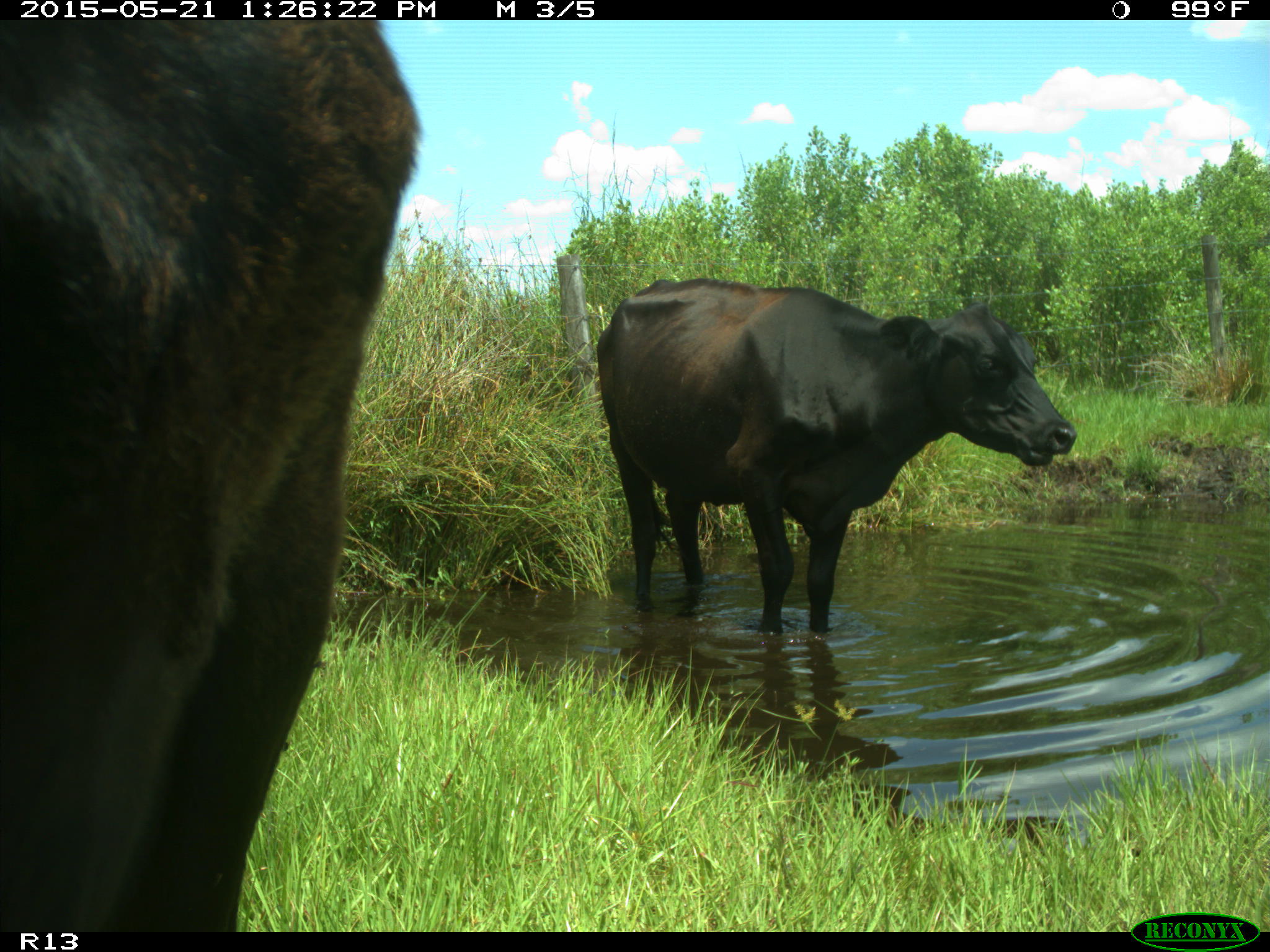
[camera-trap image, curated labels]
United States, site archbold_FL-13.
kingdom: Animalia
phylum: Chordata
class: Mammalia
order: Artiodactyla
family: Bovidae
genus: Bos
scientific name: Bos taurus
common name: domestic cow